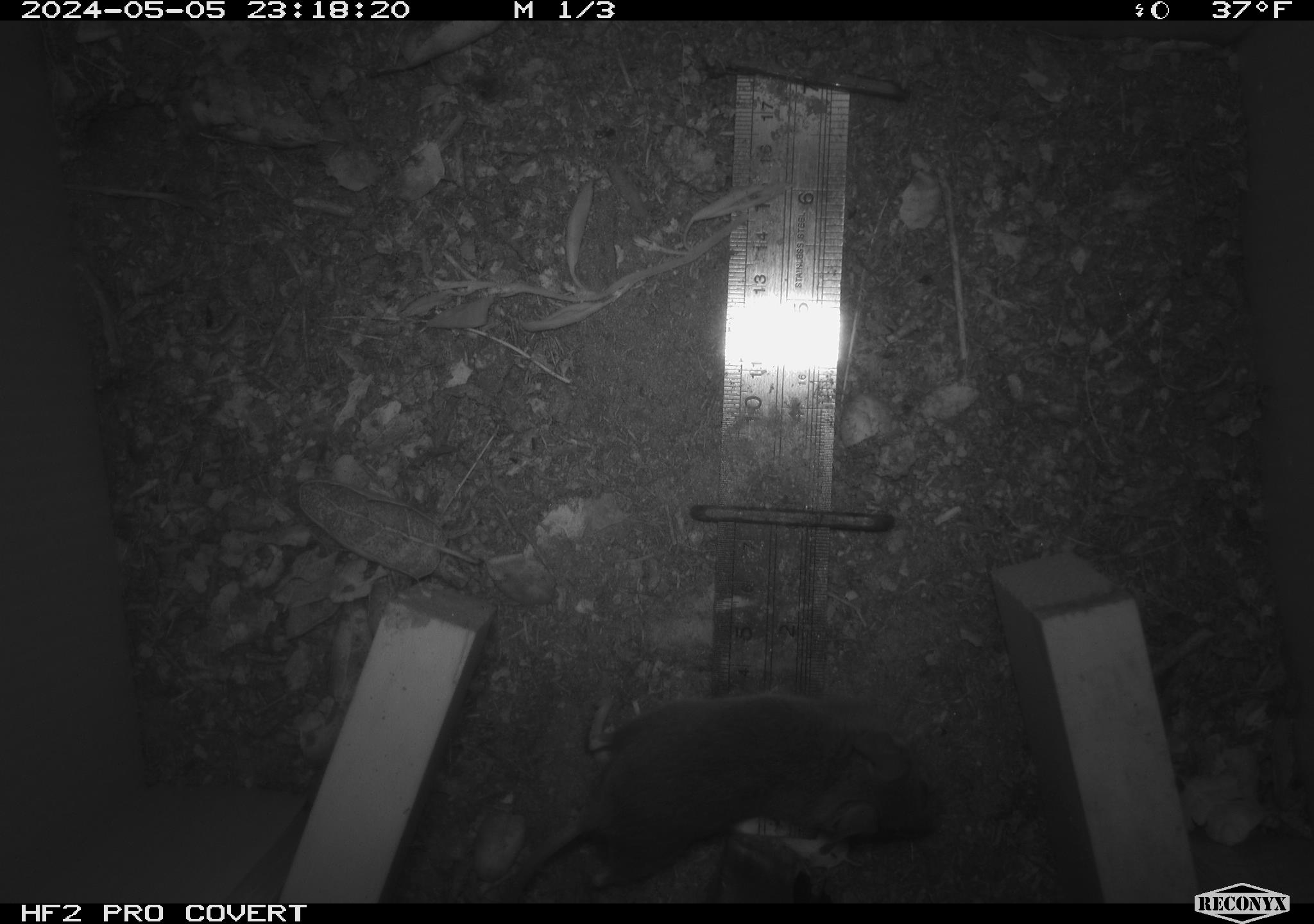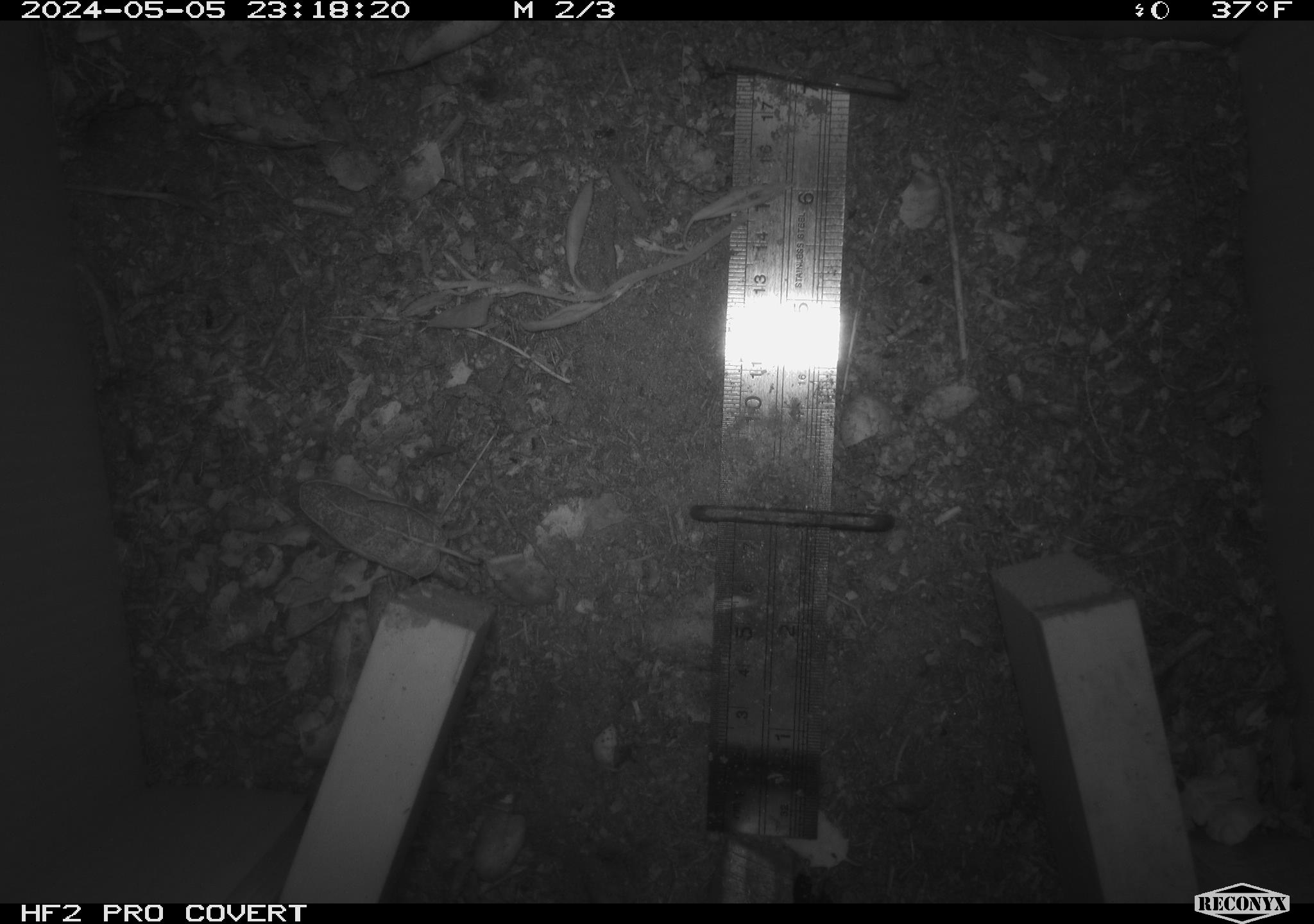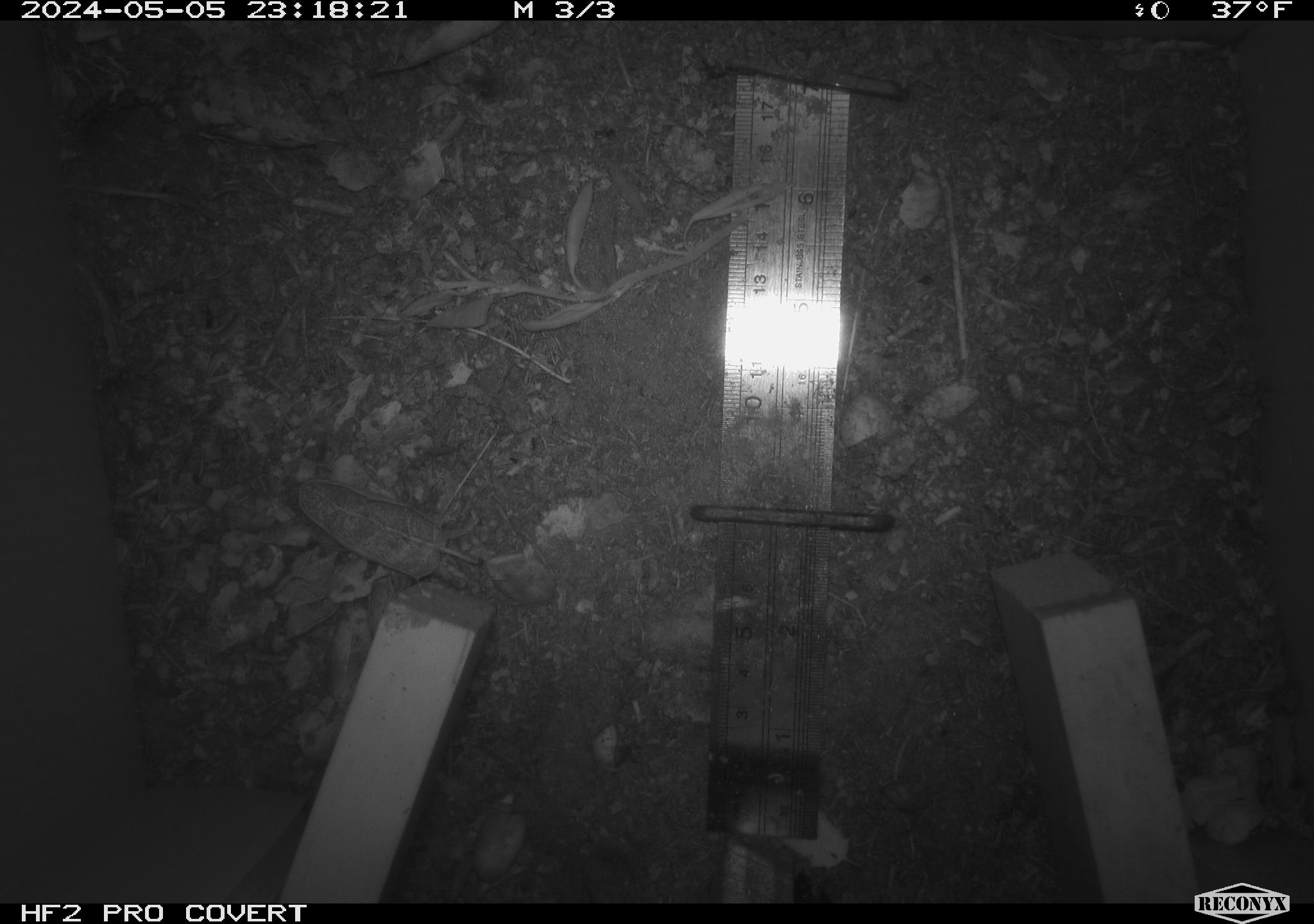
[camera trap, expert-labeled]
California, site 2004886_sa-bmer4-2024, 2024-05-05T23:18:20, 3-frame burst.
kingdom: Animalia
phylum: Chordata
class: Mammalia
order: Rodentia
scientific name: Rodentia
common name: mouse species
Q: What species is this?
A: Mouse species (Rodentia).